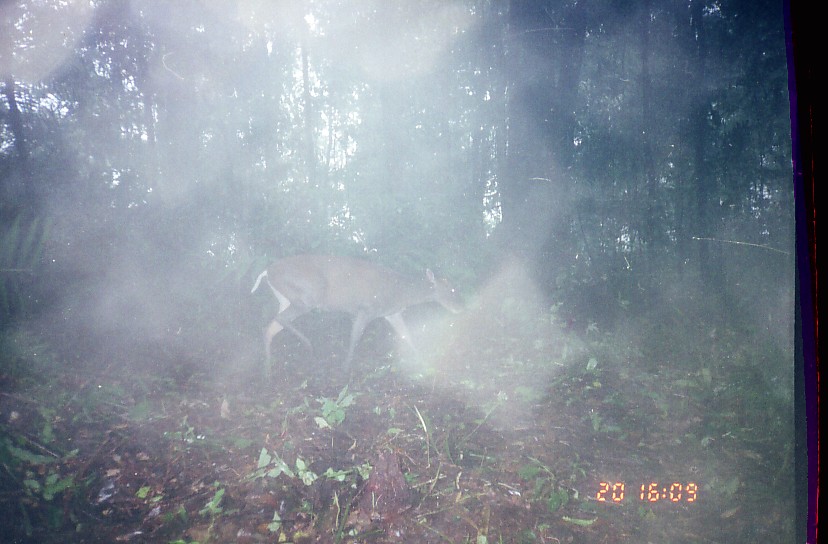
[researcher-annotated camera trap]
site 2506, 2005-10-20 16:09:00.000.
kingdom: Animalia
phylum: Chordata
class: Mammalia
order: Artiodactyla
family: Cervidae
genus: Muntiacus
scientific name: Muntiacus muntjak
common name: southern red muntjac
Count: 1.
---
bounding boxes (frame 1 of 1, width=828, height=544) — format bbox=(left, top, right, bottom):
muntiacus muntjak: bbox=(250, 253, 464, 373)